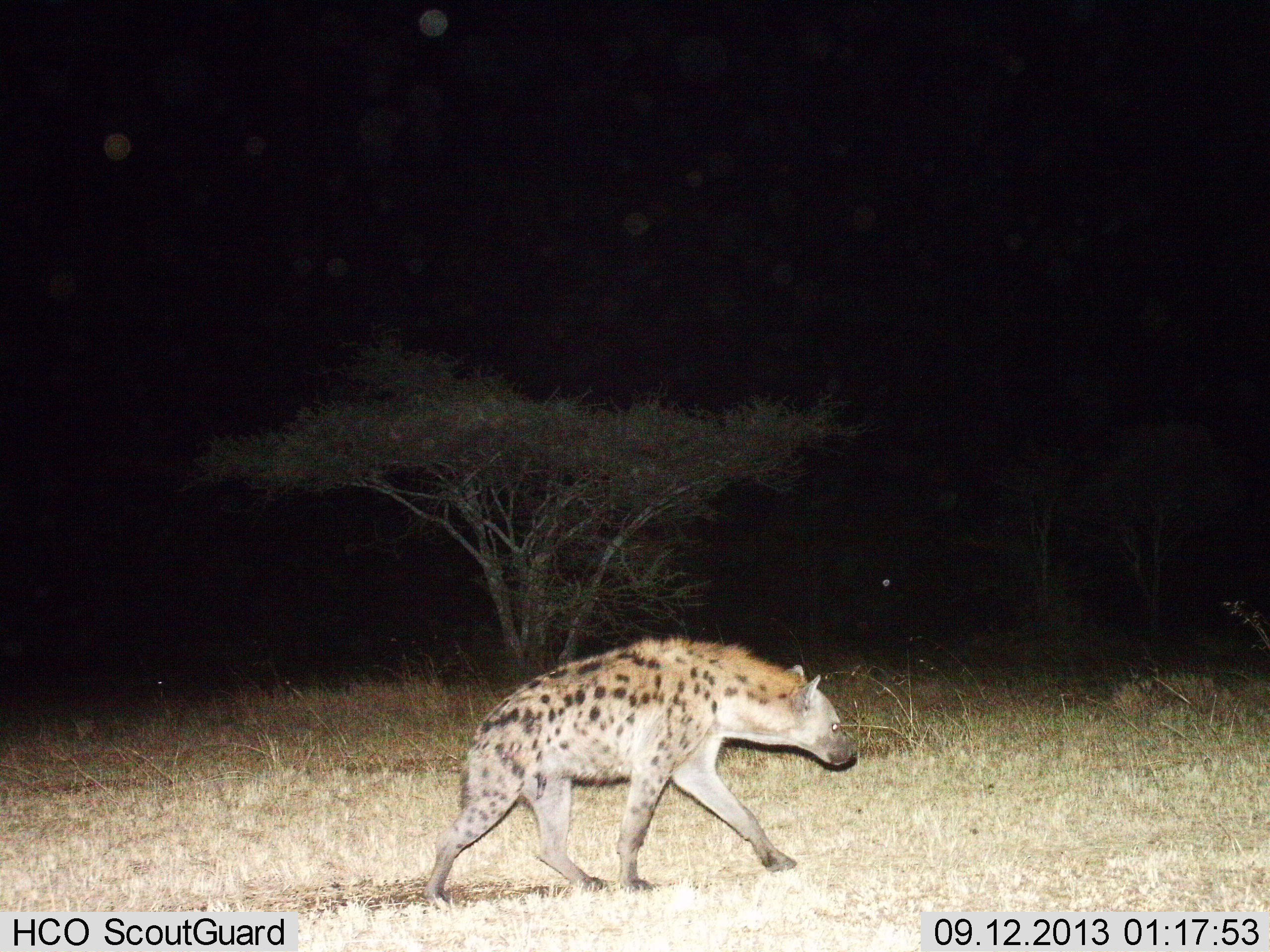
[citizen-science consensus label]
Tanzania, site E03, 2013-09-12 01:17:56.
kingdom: Animalia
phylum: Chordata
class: Mammalia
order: Carnivora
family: Hyaenidae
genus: Crocuta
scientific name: Crocuta crocuta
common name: spotted hyena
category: hyenaspotted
Hyenaspotted (spotted hyena) (Crocuta crocuta), count 1. Behavior (volunteer vote fractions): standing 0%, resting 0%, moving 100%, interacting 0%. Young present (vote fraction): 0%. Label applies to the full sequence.